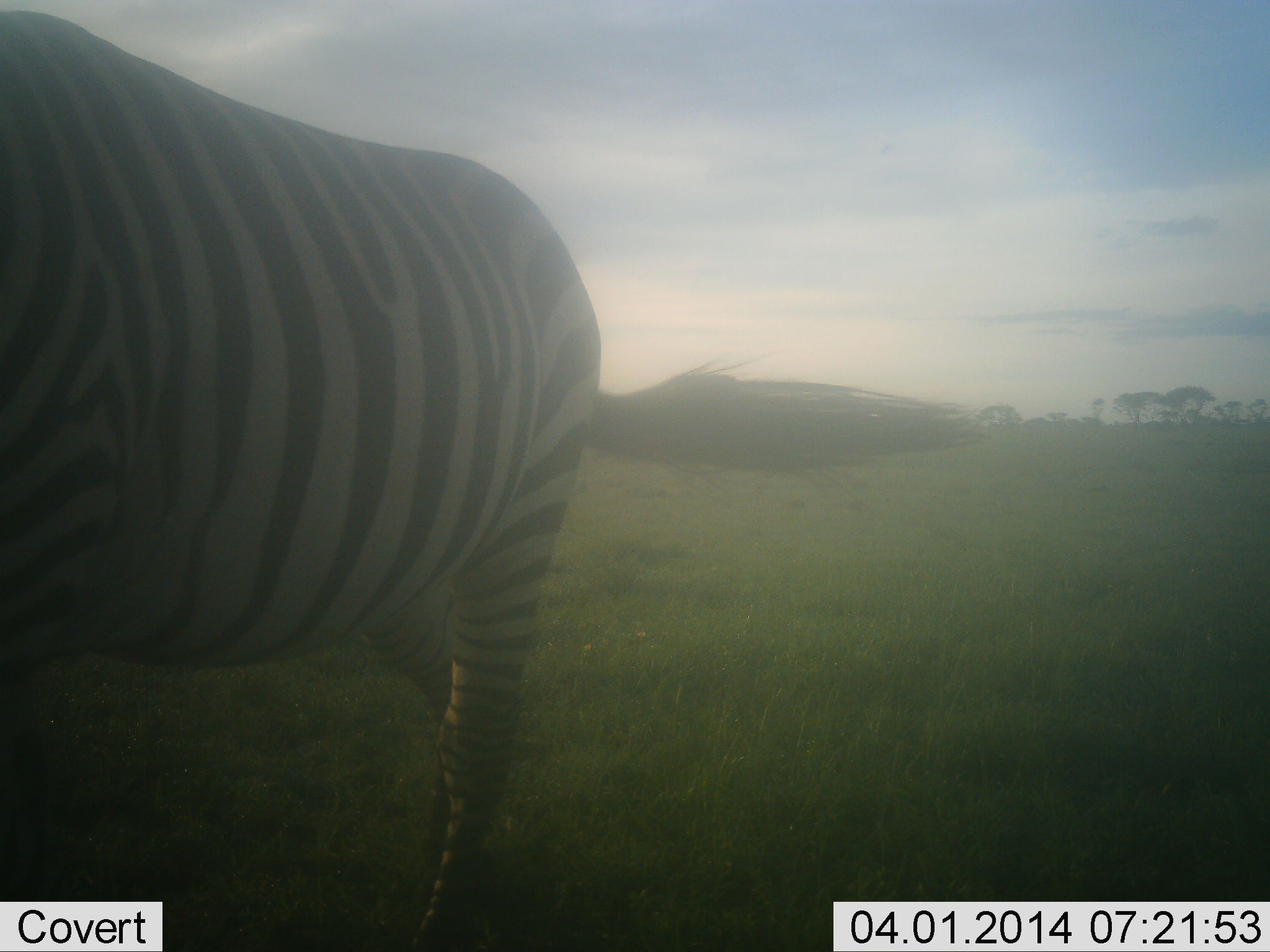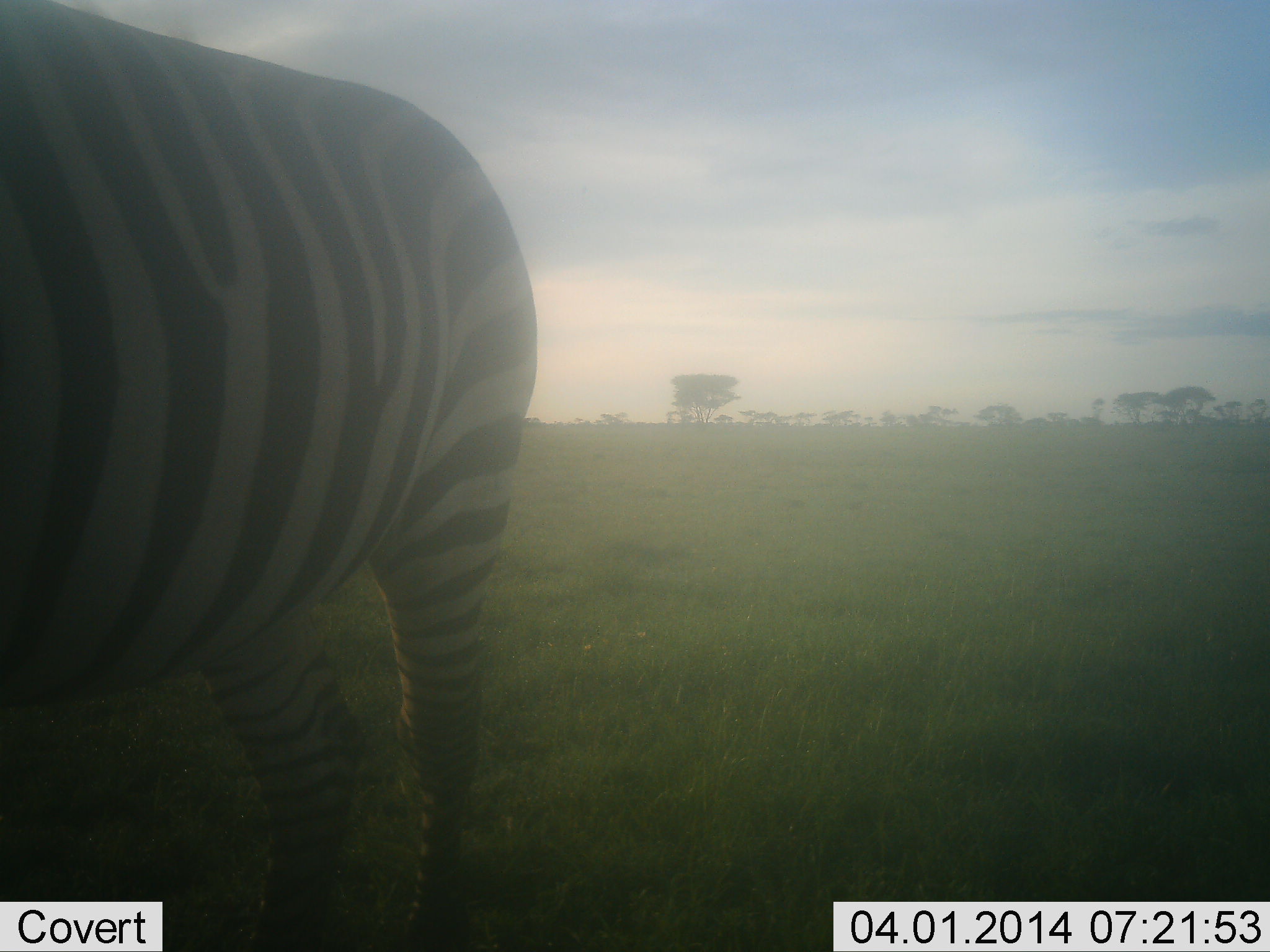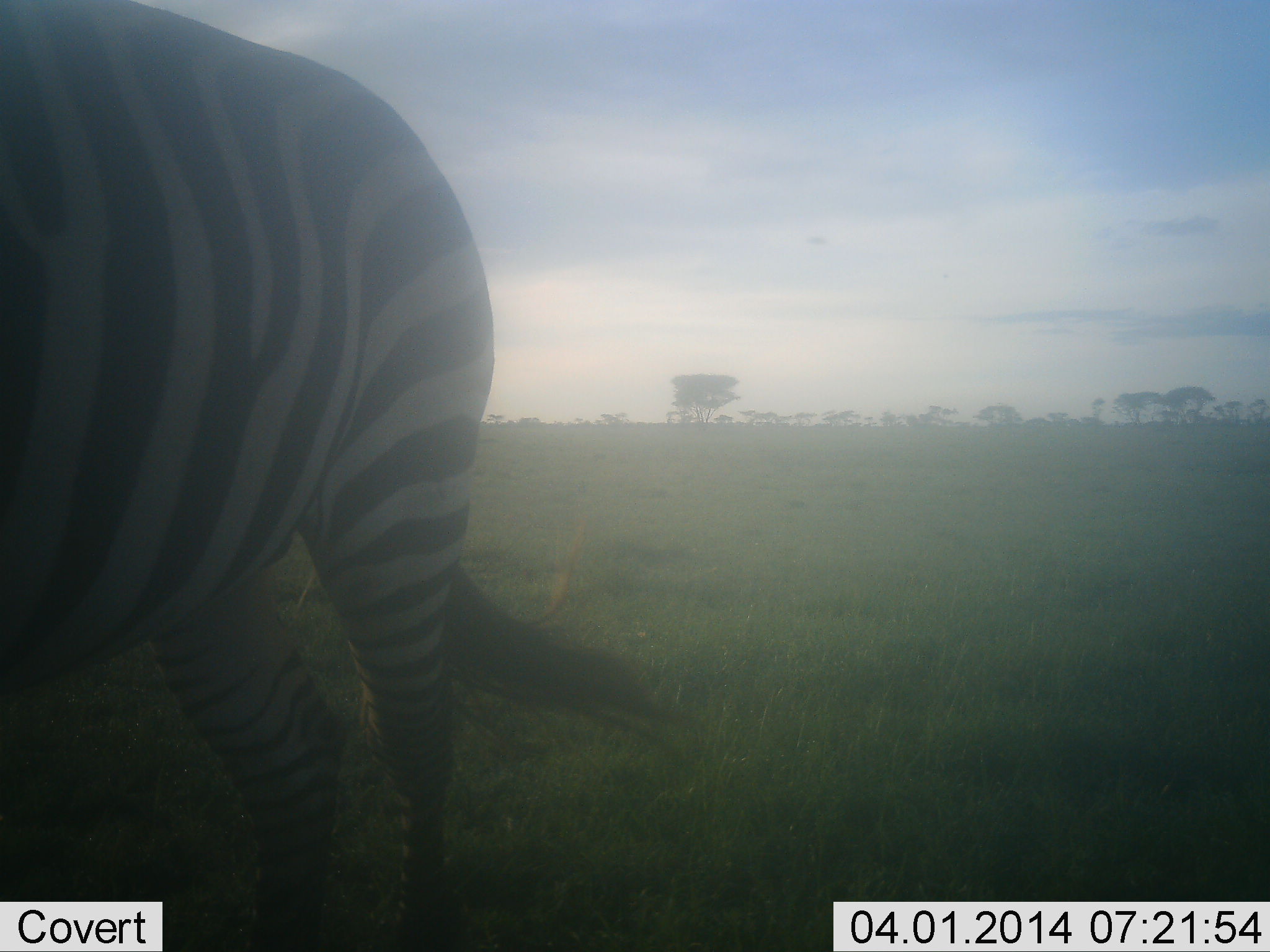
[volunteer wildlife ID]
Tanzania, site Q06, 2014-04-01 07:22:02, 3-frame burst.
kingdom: Animalia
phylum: Chordata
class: Mammalia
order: Perissodactyla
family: Equidae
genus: Equus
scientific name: Equus quagga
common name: plains zebra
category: zebra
Zebra (plains zebra) (Equus quagga), count 1. Behavior (volunteer vote fractions): standing 60%, resting 0%, moving 30%, interacting 0%. Young present (vote fraction): 0%. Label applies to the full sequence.